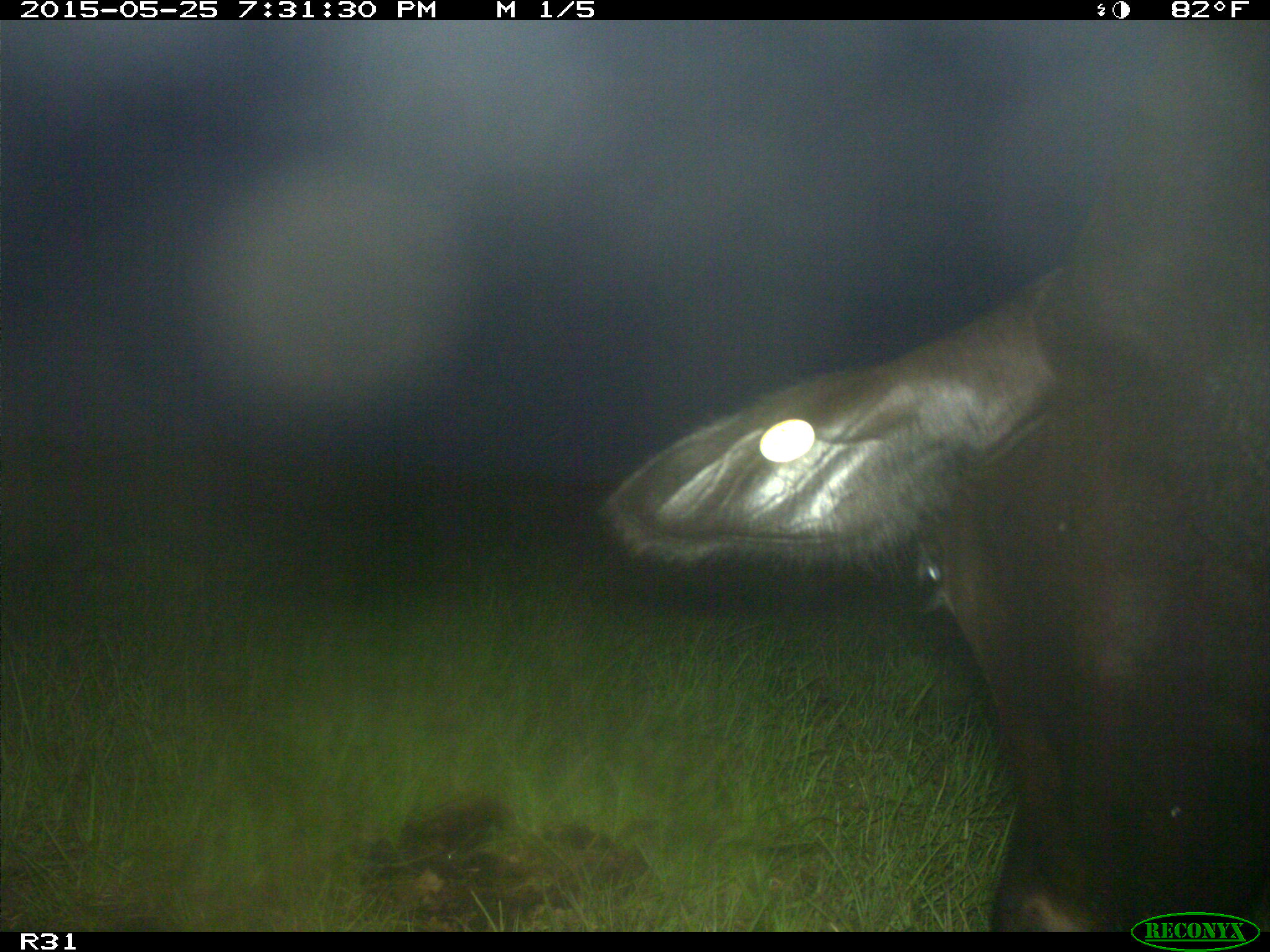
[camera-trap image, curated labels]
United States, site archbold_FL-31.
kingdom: Animalia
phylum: Chordata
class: Mammalia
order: Artiodactyla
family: Bovidae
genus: Bos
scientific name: Bos taurus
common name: domestic cow